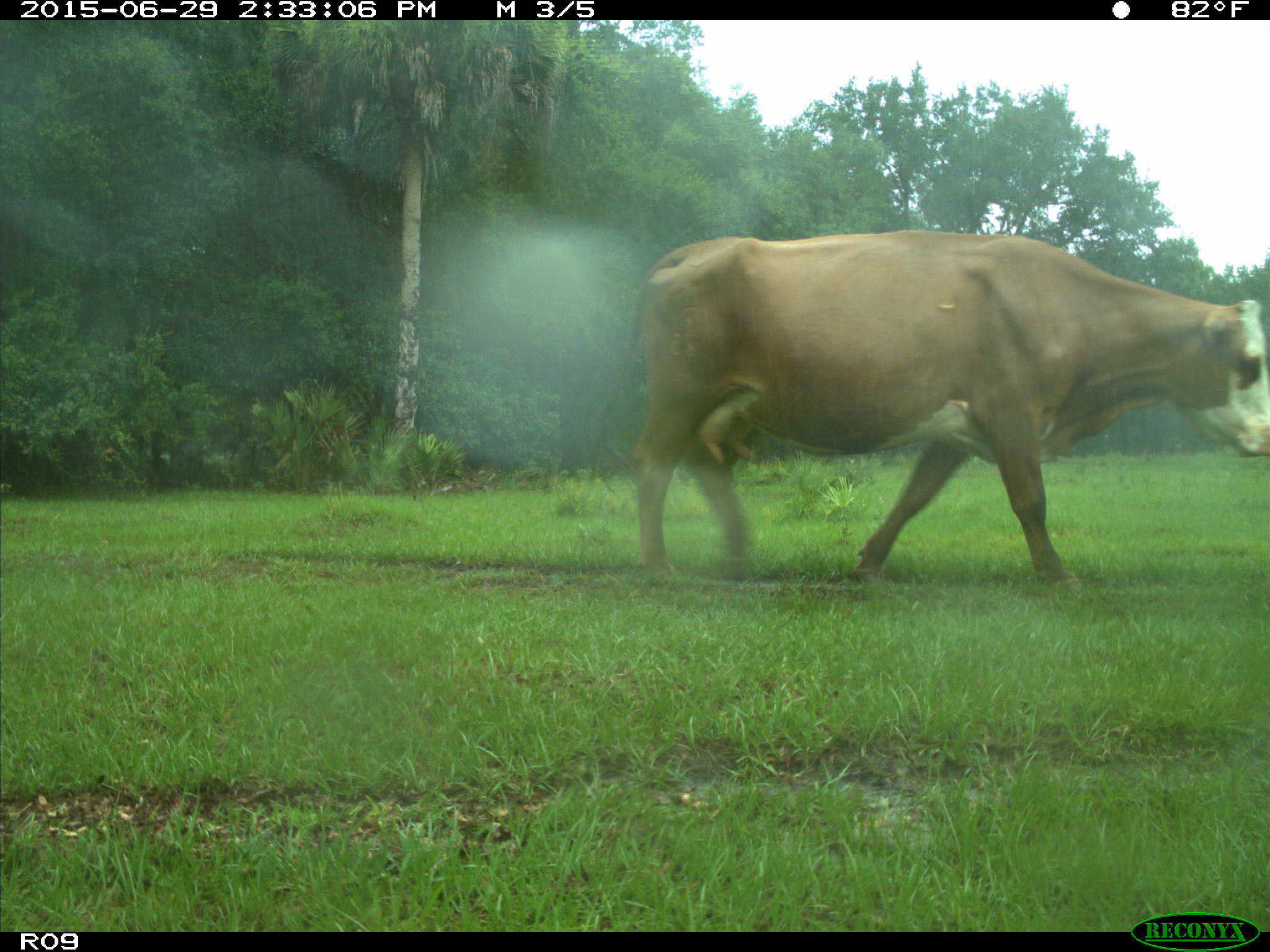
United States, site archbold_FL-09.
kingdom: Animalia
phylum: Chordata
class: Mammalia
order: Artiodactyla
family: Bovidae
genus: Bos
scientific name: Bos taurus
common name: domestic cow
Bos taurus (domestic cow).